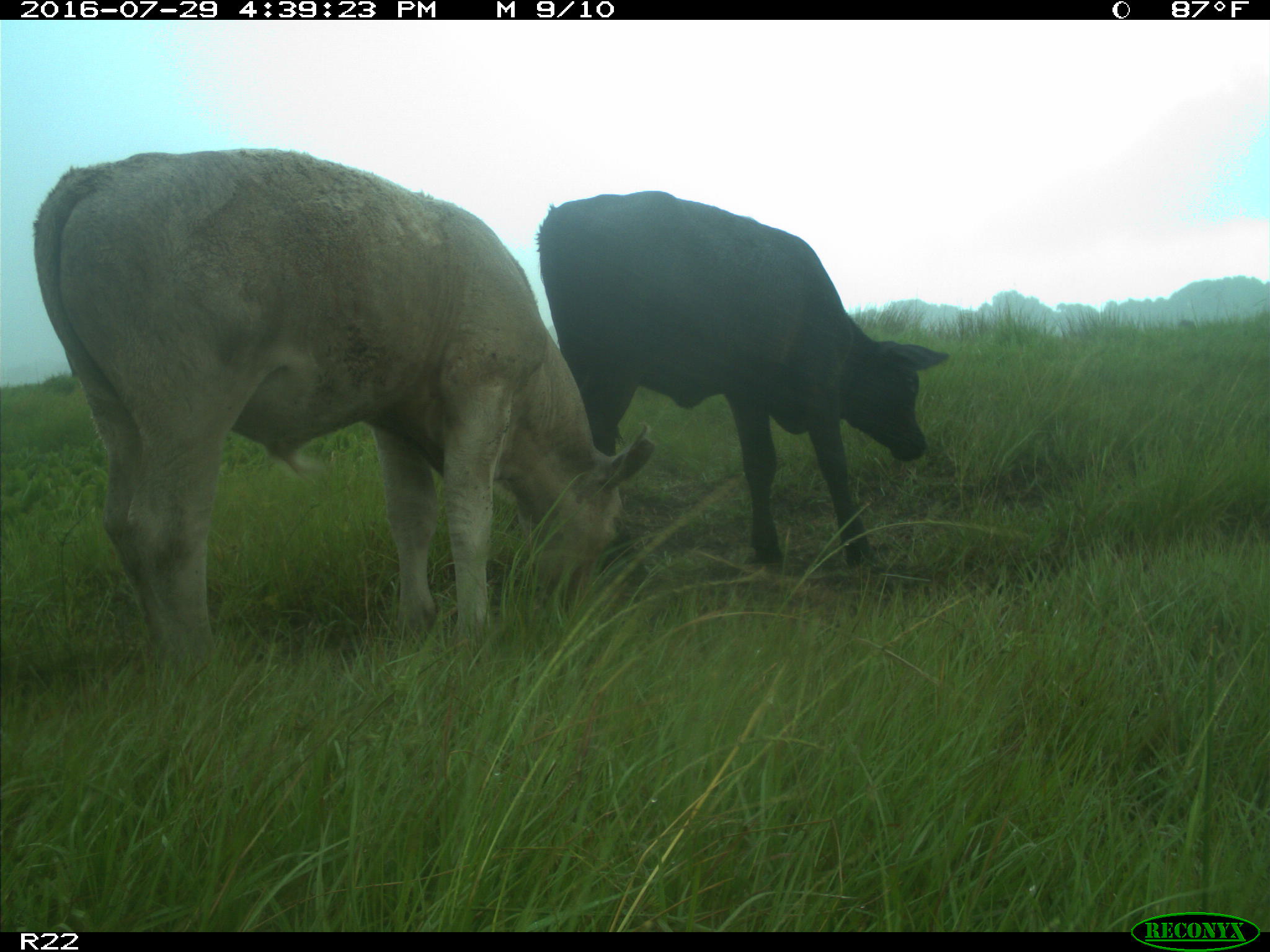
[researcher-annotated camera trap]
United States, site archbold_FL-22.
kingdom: Animalia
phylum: Chordata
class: Mammalia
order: Artiodactyla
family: Bovidae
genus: Bos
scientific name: Bos taurus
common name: domestic cow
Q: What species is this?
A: Bos taurus (domestic cow).